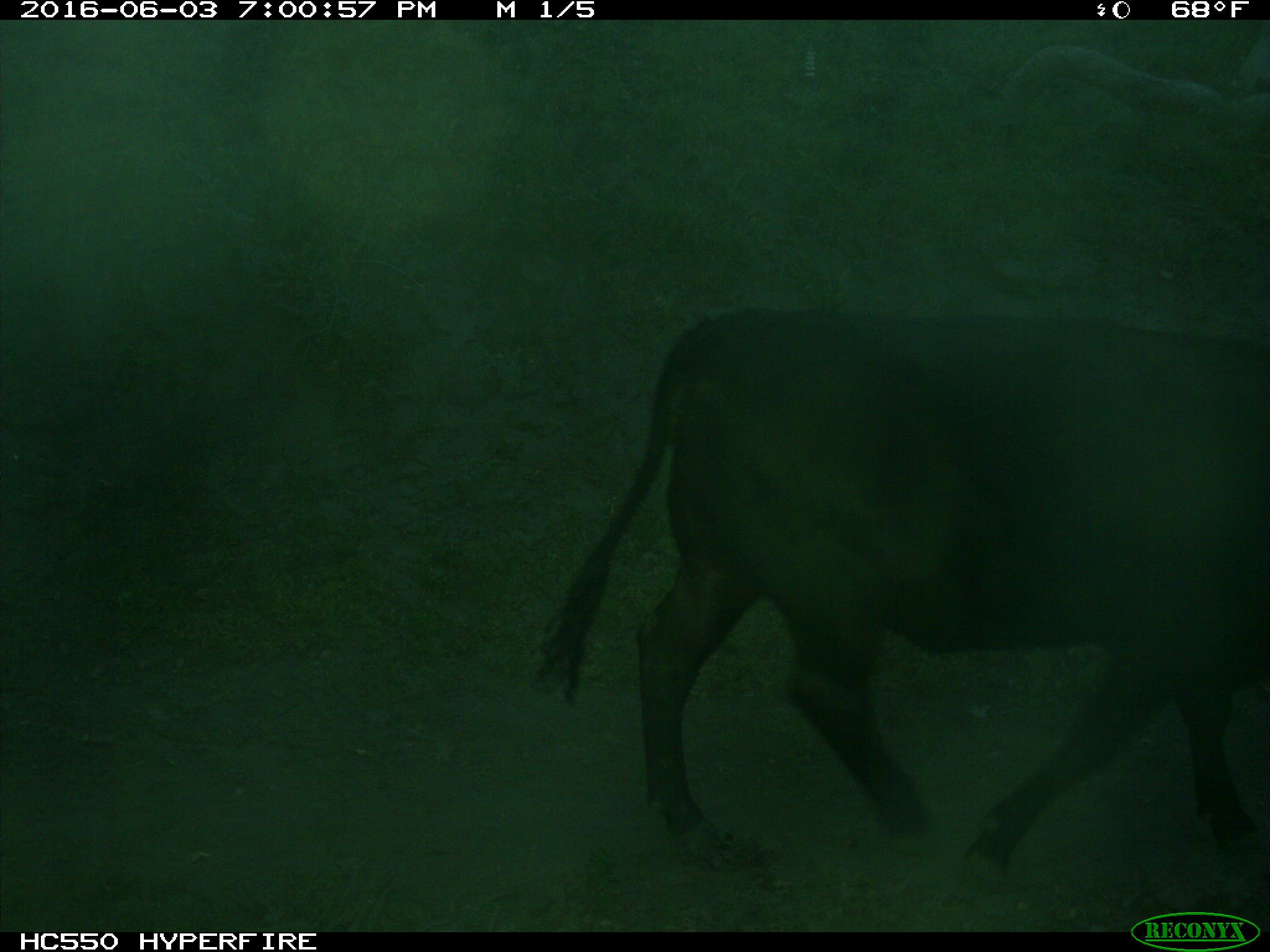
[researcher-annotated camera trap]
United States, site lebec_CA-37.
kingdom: Animalia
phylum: Chordata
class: Mammalia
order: Artiodactyla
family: Bovidae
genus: Bos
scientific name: Bos taurus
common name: domestic cow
Bos taurus (domestic cow).